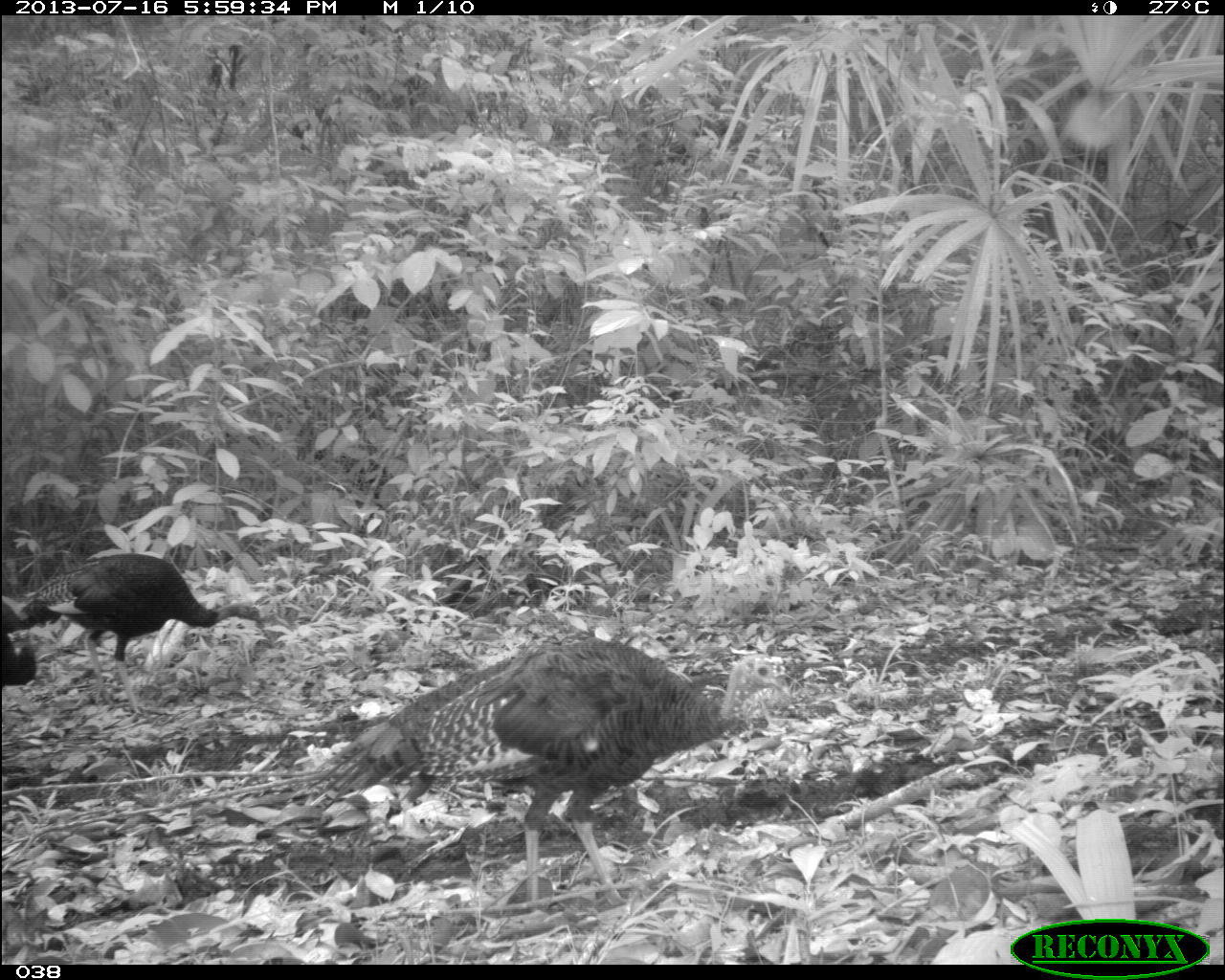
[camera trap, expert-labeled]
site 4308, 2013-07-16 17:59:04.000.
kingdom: Animalia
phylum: Chordata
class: Aves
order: Galliformes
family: Phasianidae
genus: Meleagris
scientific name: Meleagris ocellata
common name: ocellated turkey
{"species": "Meleagris ocellata (ocellated turkey)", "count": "3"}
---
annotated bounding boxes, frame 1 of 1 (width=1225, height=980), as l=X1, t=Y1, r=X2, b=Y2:
meleagris ocellata: l=305, t=632, r=792, b=914; l=17, t=551, r=263, b=716; l=2, t=593, r=39, b=689